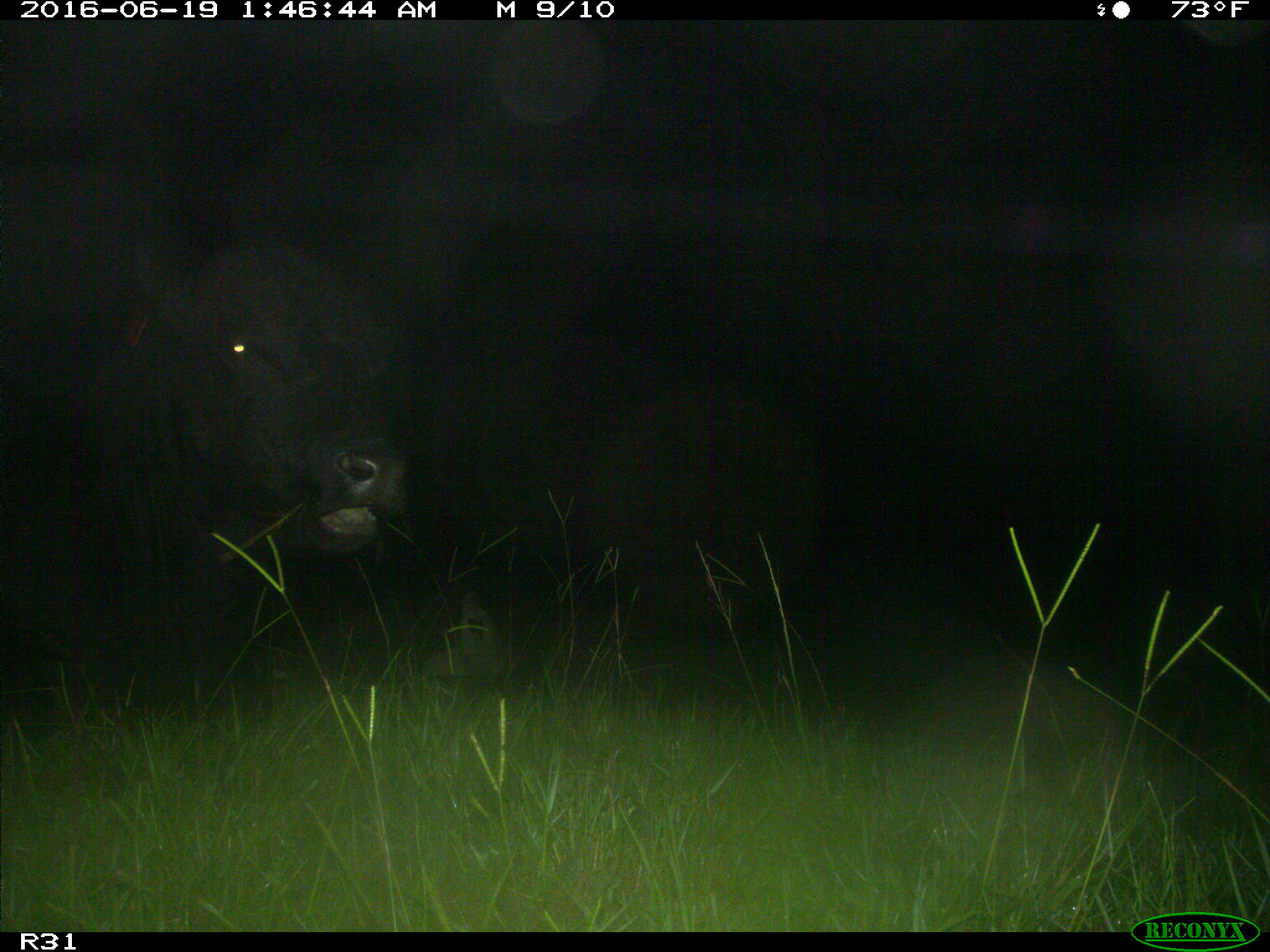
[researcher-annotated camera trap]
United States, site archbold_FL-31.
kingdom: Animalia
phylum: Chordata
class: Mammalia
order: Artiodactyla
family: Bovidae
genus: Bos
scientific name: Bos taurus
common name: domestic cow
Bos taurus (domestic cow).